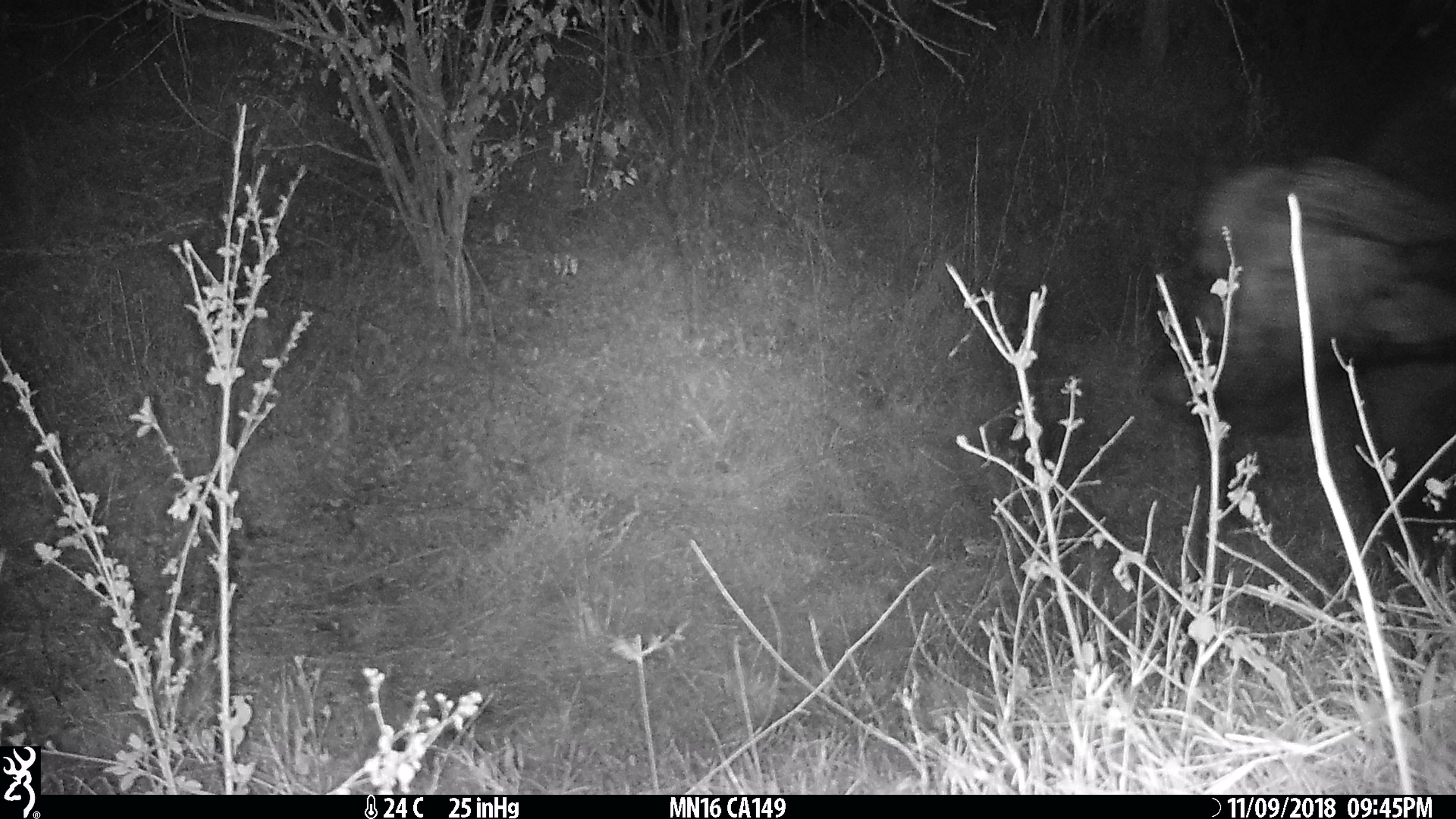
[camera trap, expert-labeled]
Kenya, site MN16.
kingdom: Animalia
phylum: Chordata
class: Mammalia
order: Artiodactyla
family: Bovidae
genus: Syncerus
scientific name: Syncerus caffer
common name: buffalo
Buffalo (Syncerus caffer).